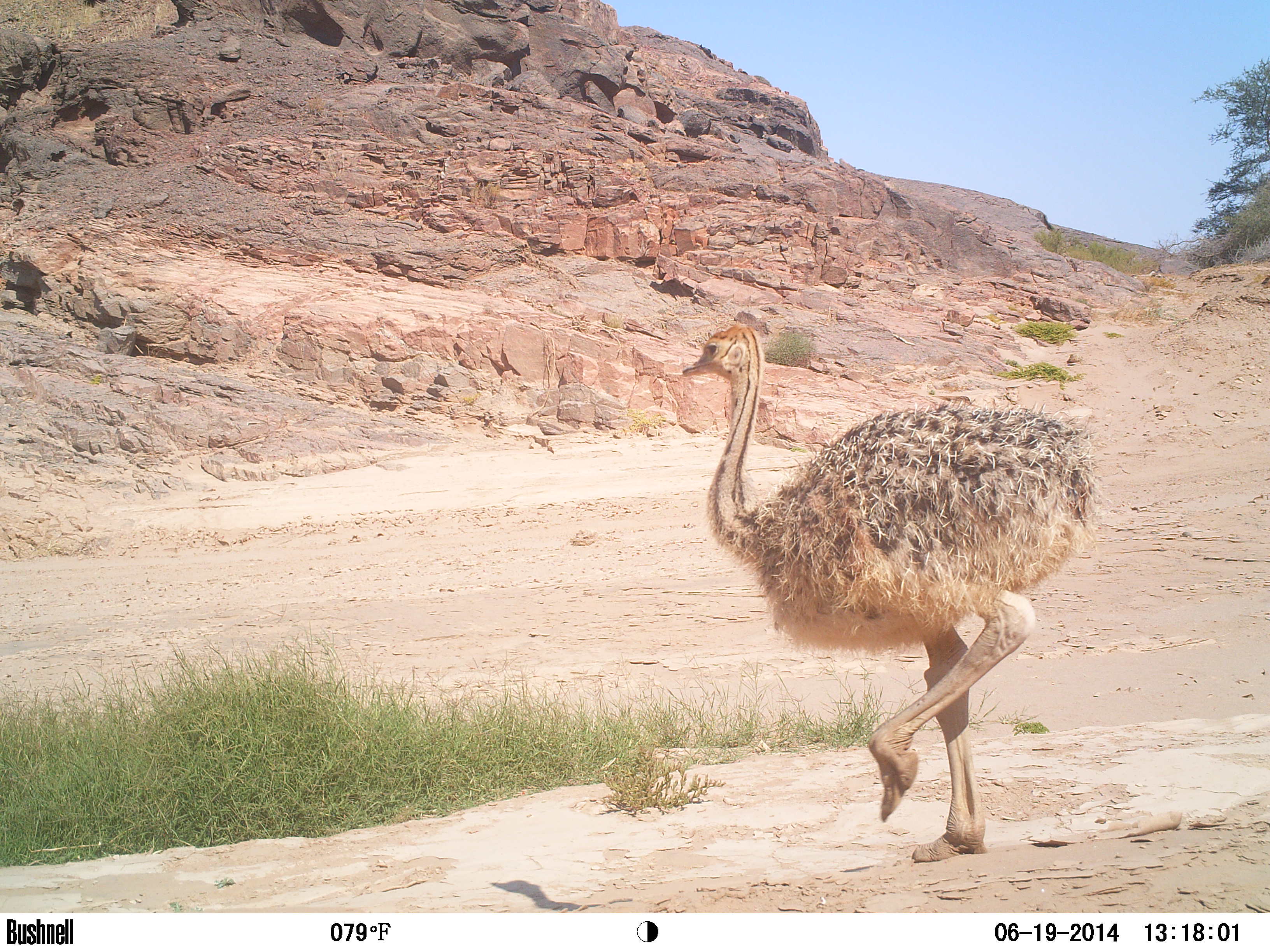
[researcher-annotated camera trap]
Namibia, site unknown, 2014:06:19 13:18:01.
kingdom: Animalia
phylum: Chordata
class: Aves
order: Struthioniformes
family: Struthionidae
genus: Struthio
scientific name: Struthio camelus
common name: common ostrich